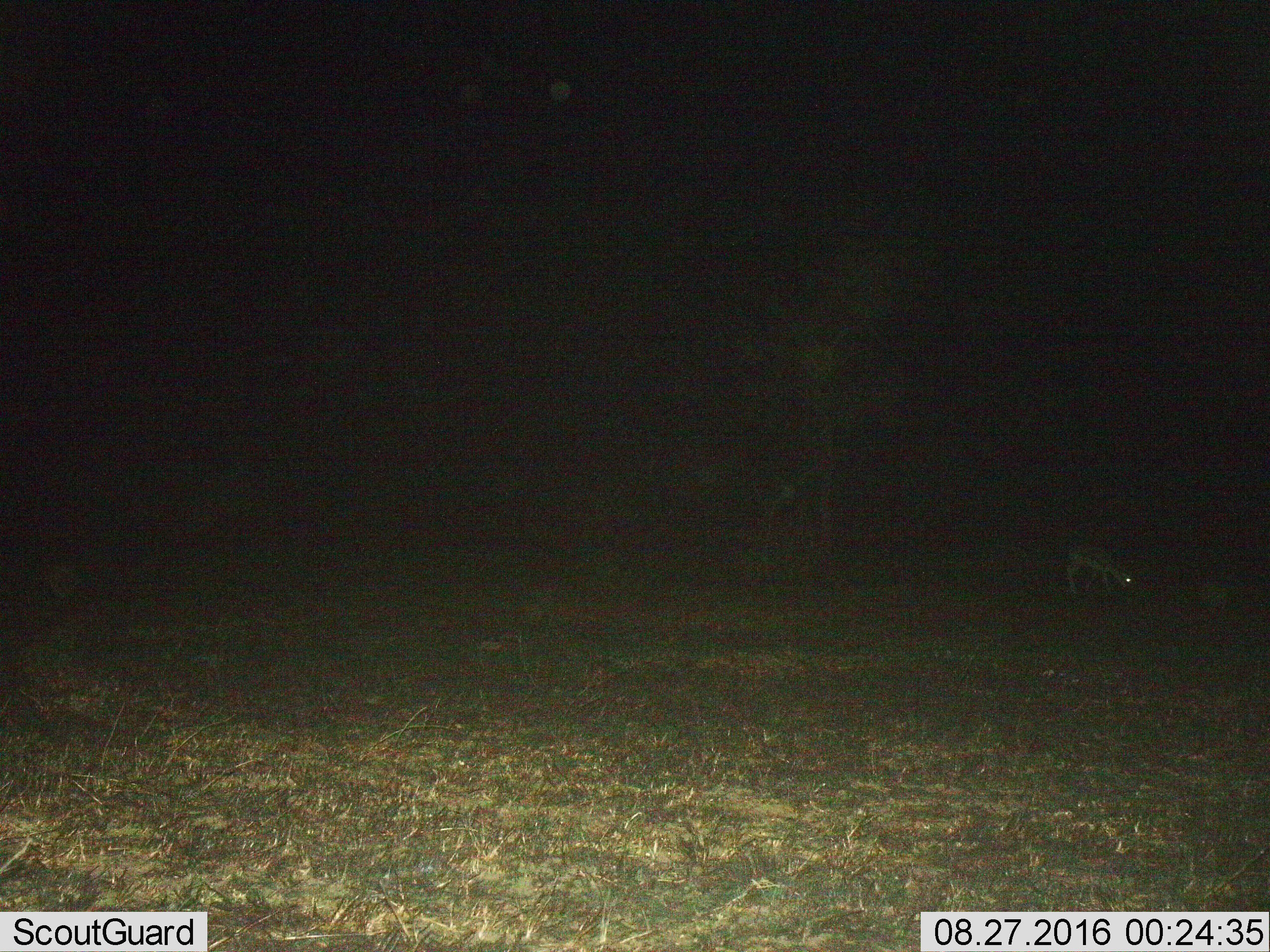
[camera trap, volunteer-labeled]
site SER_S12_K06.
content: unidentified animal